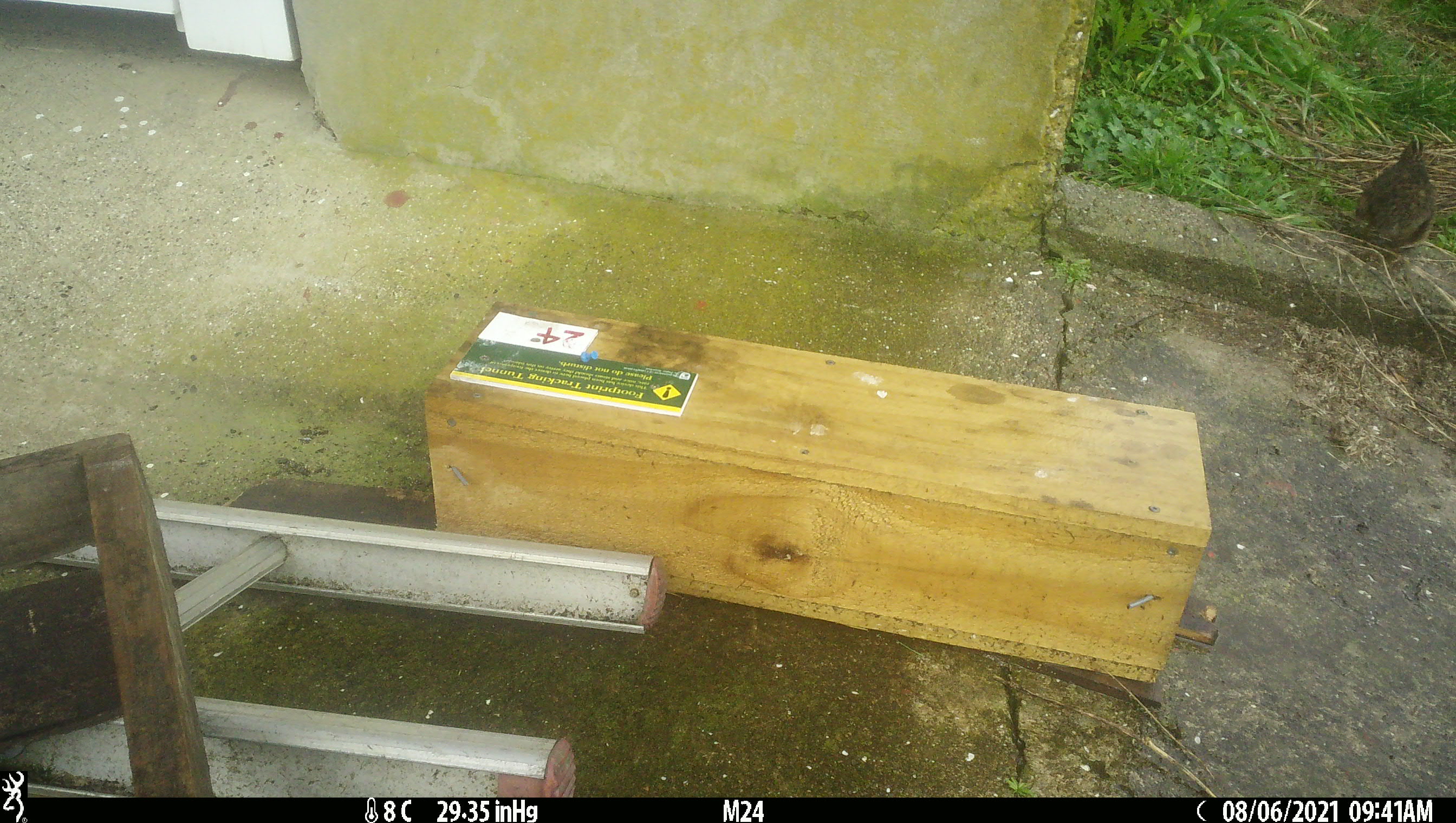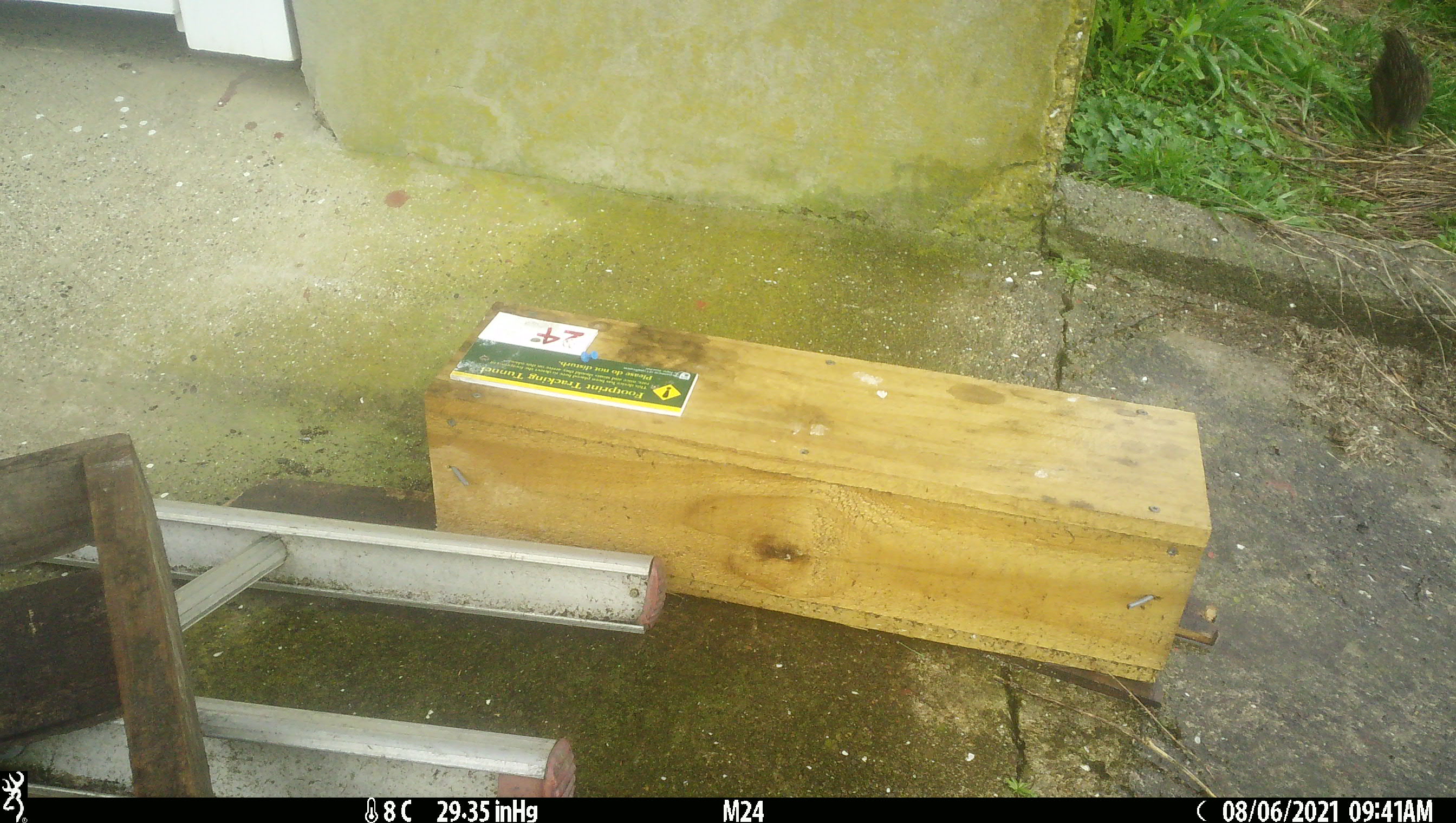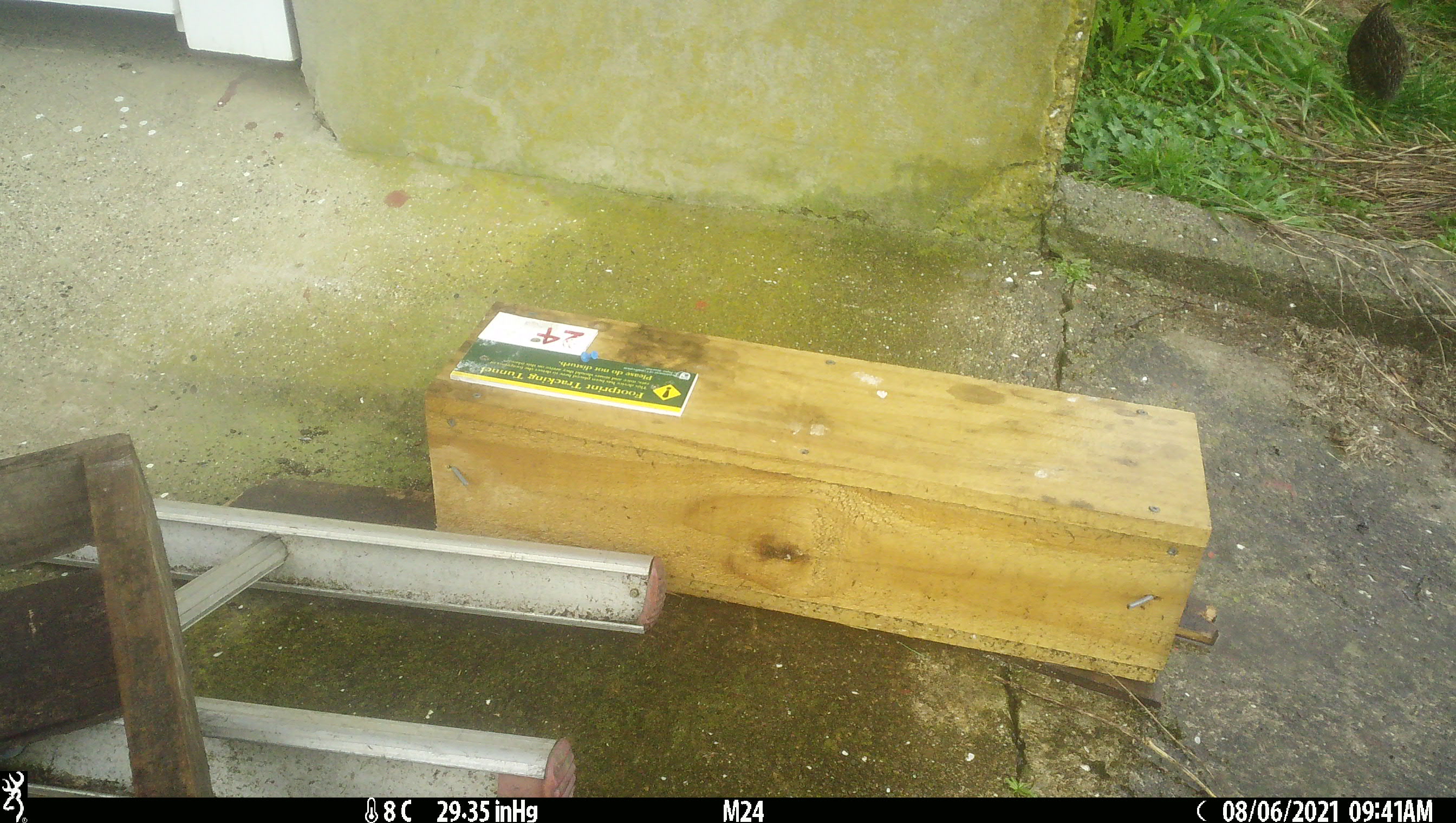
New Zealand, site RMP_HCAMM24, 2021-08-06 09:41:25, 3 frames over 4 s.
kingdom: Animalia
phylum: Chordata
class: Aves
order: Galliformes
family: Phasianidae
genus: Synoicus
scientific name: Synoicus ypsilophorus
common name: brown quail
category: quail brown